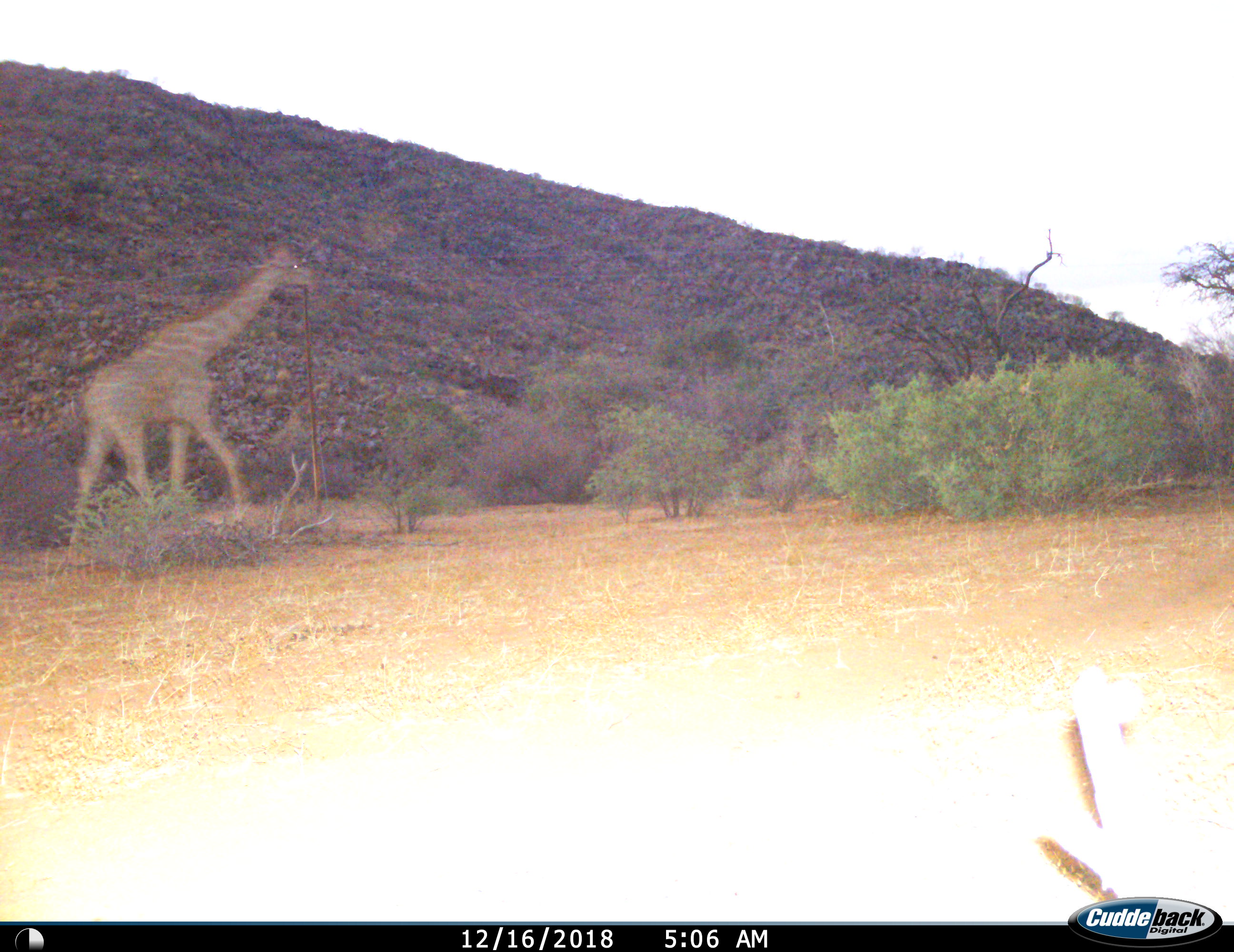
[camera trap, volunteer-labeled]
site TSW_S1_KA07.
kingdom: Animalia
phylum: Chordata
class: Mammalia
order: Artiodactyla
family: Giraffidae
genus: Giraffa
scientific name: Giraffa camelopardalis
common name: giraffe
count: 1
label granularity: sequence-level